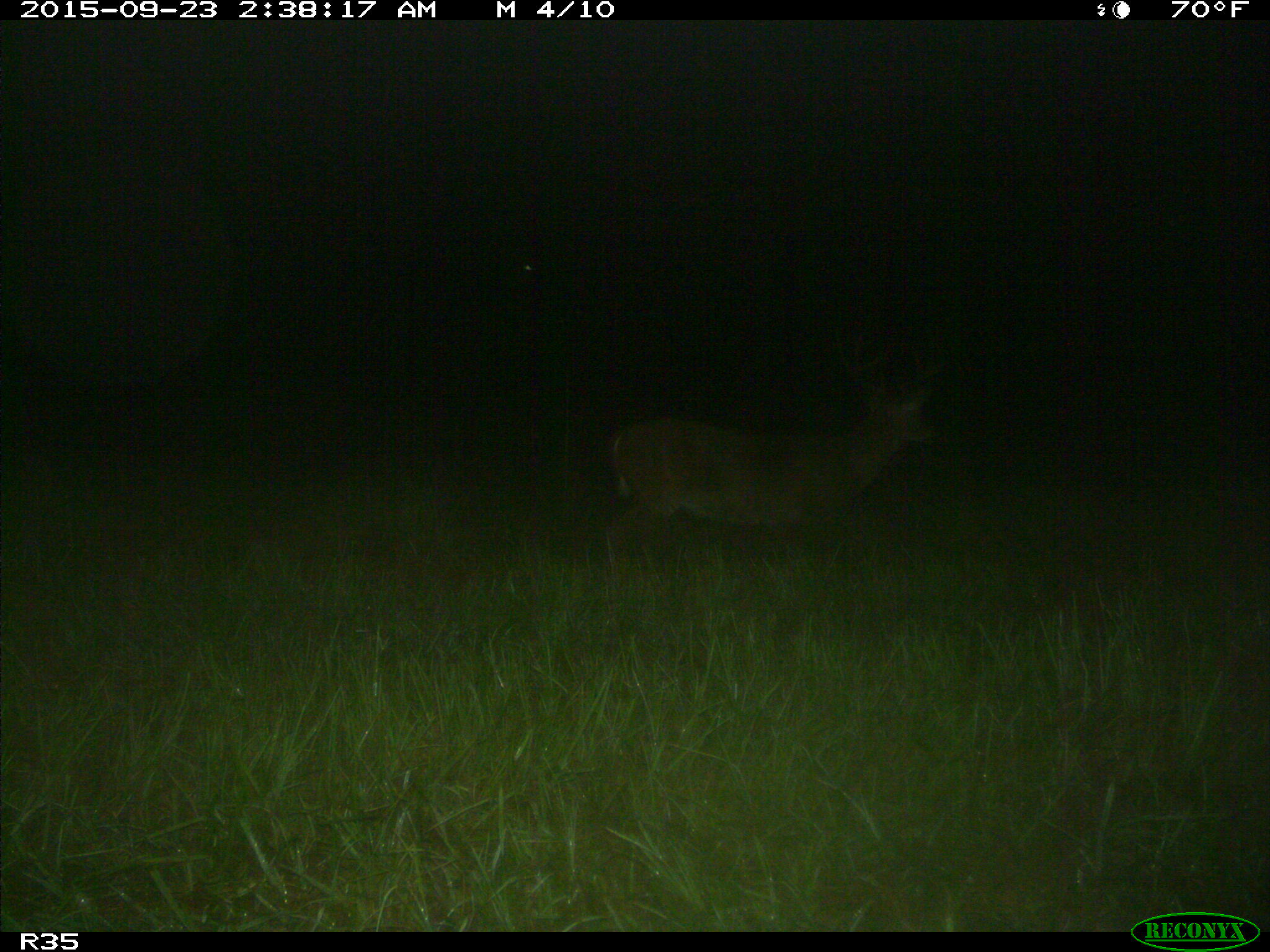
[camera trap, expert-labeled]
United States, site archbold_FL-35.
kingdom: Animalia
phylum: Chordata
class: Mammalia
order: Artiodactyla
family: Cervidae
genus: Odocoileus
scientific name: Odocoileus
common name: deer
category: unidentified deer